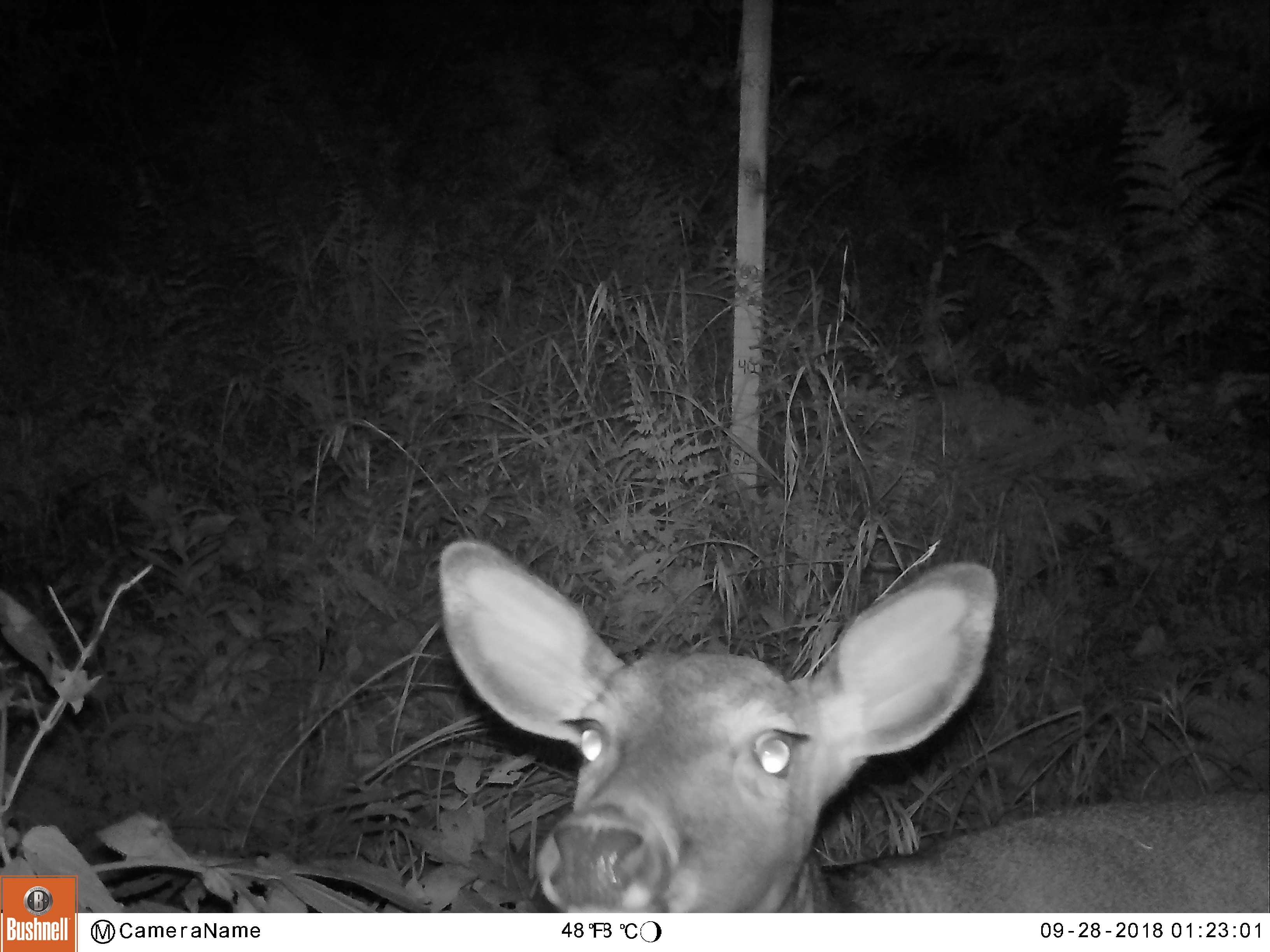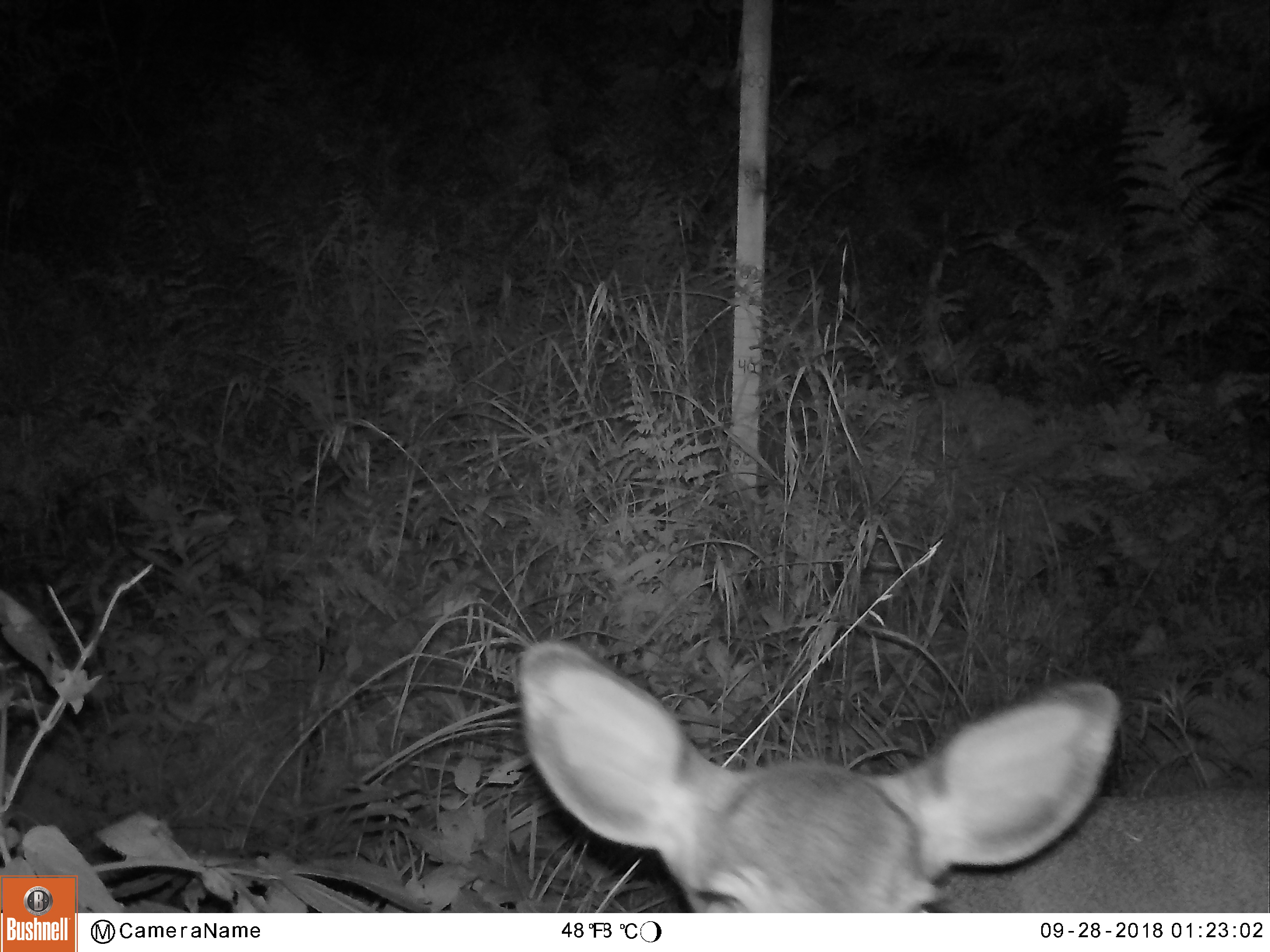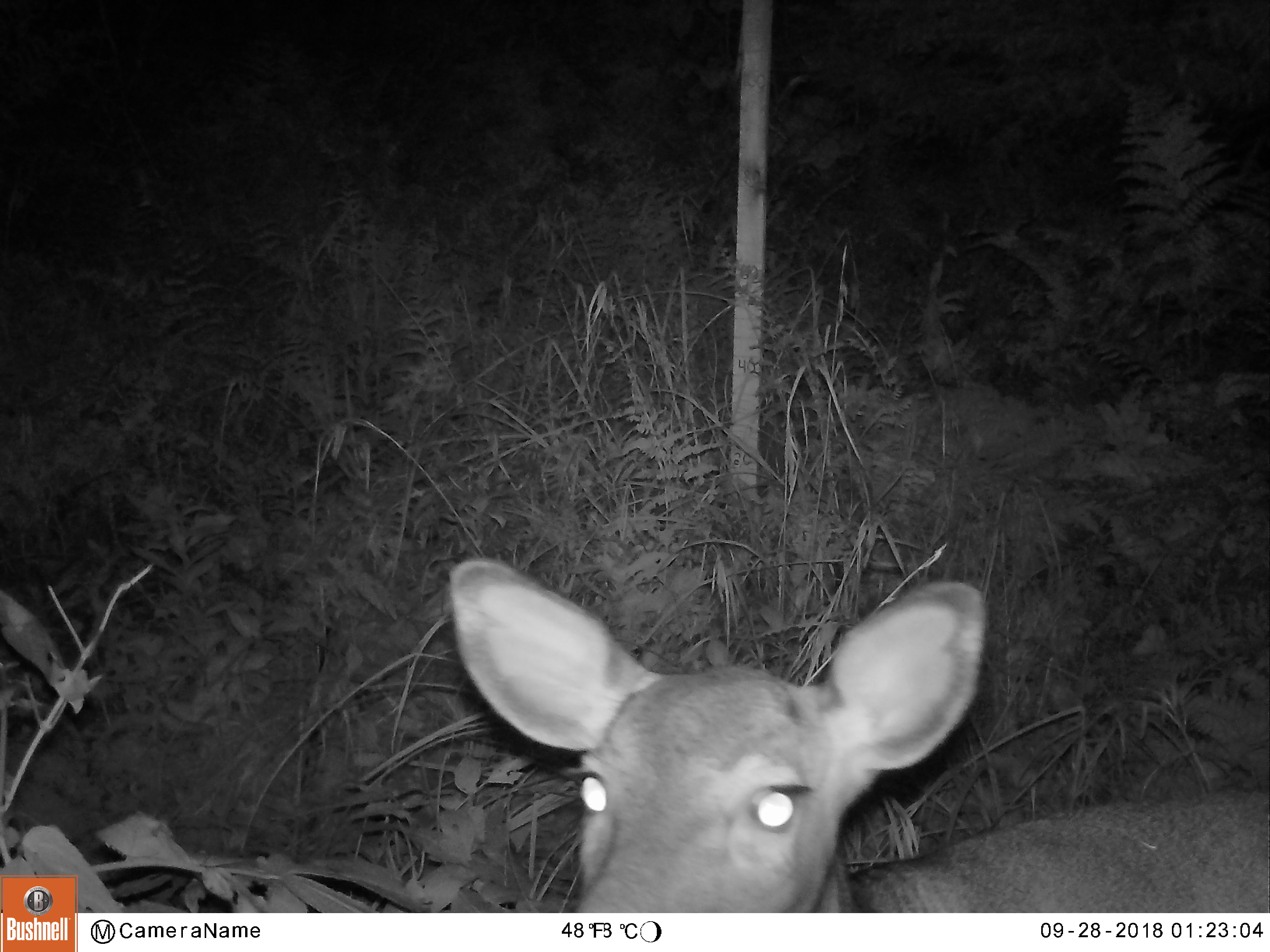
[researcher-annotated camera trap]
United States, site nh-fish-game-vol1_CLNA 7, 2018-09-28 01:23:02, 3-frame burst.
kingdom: Animalia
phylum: Chordata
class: Mammalia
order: Artiodactyla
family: Cervidae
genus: Odocoileus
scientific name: Odocoileus virginianus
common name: white-tailed deer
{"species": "white-tailed deer (Odocoileus virginianus)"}